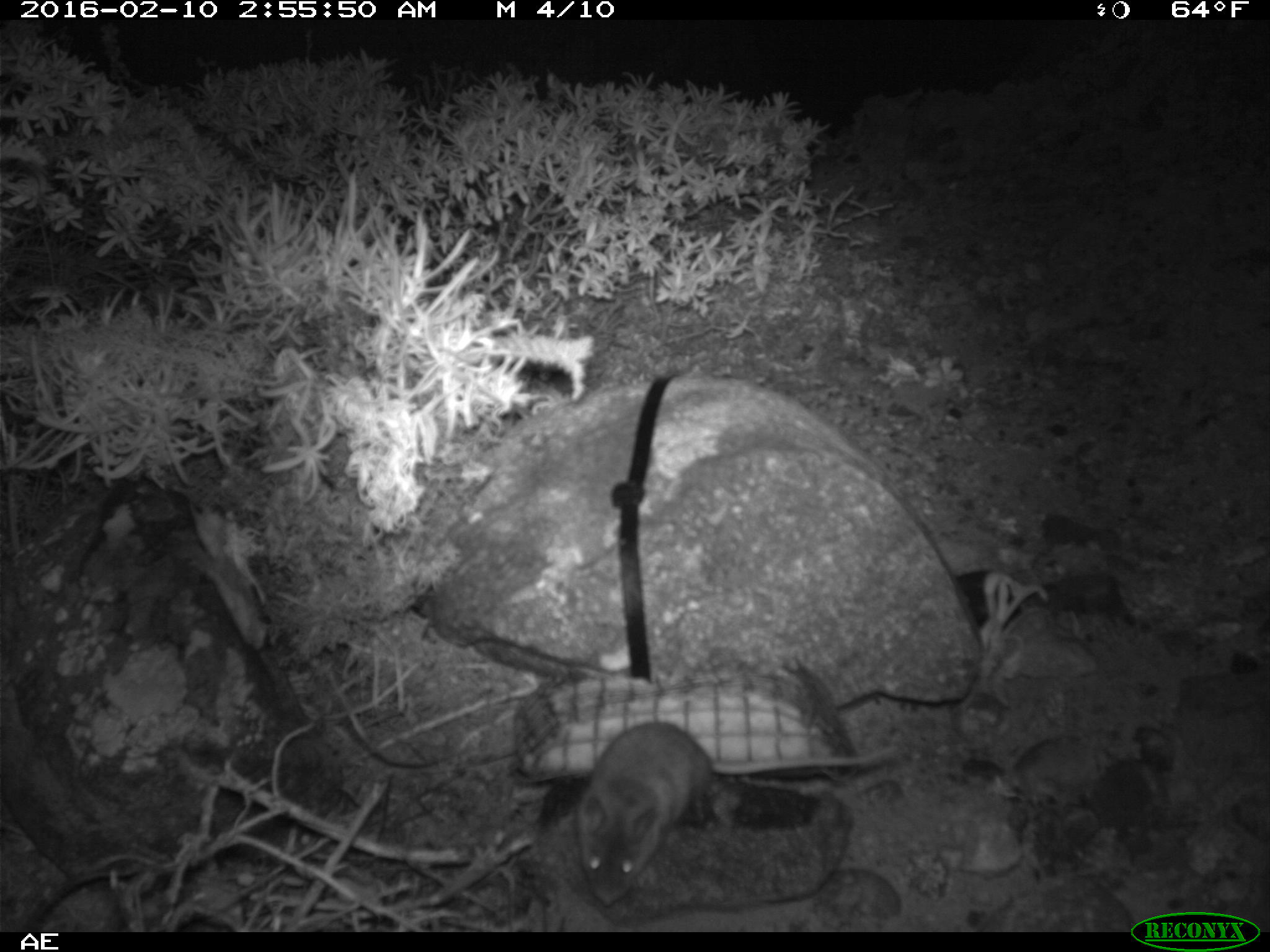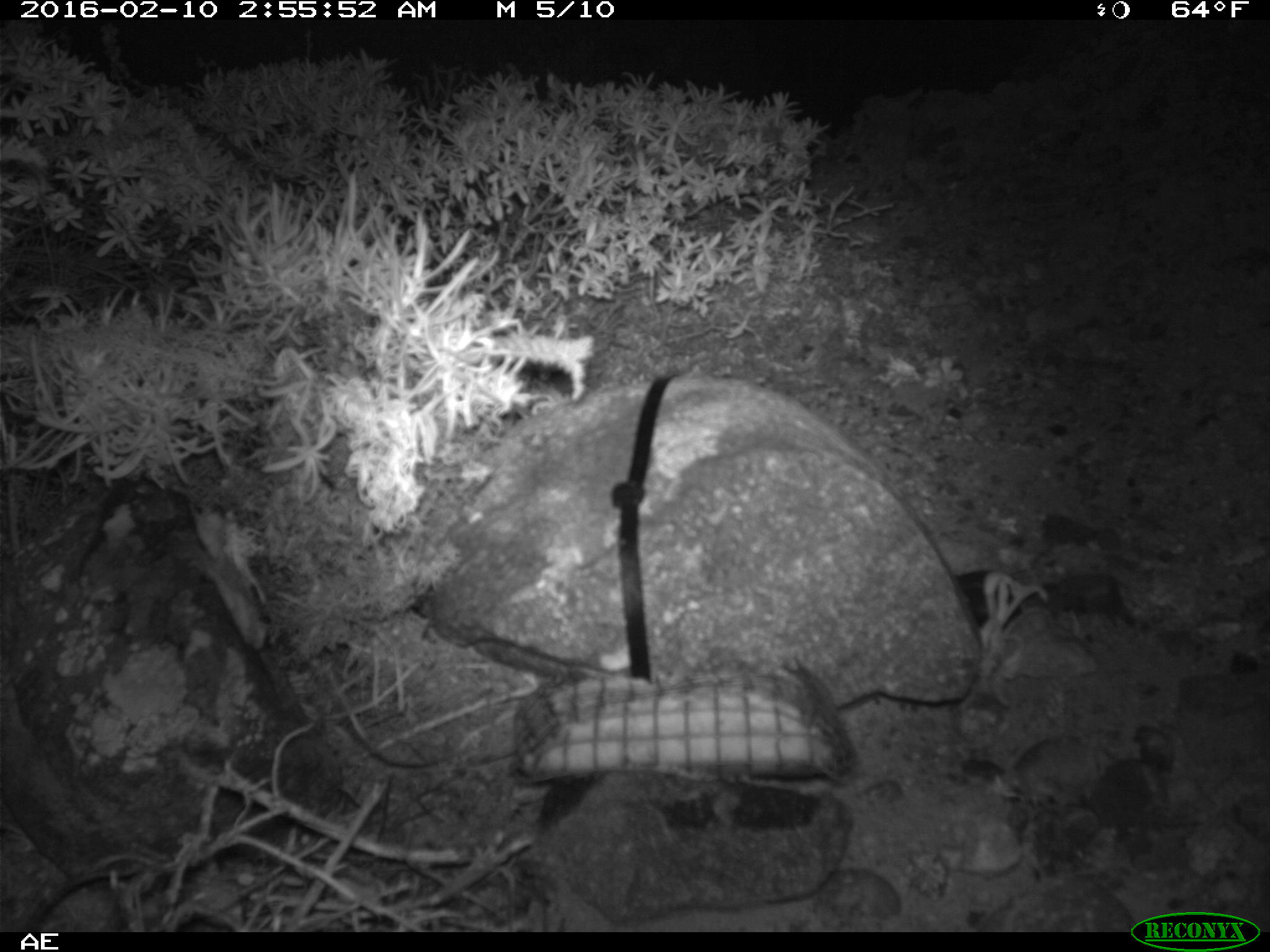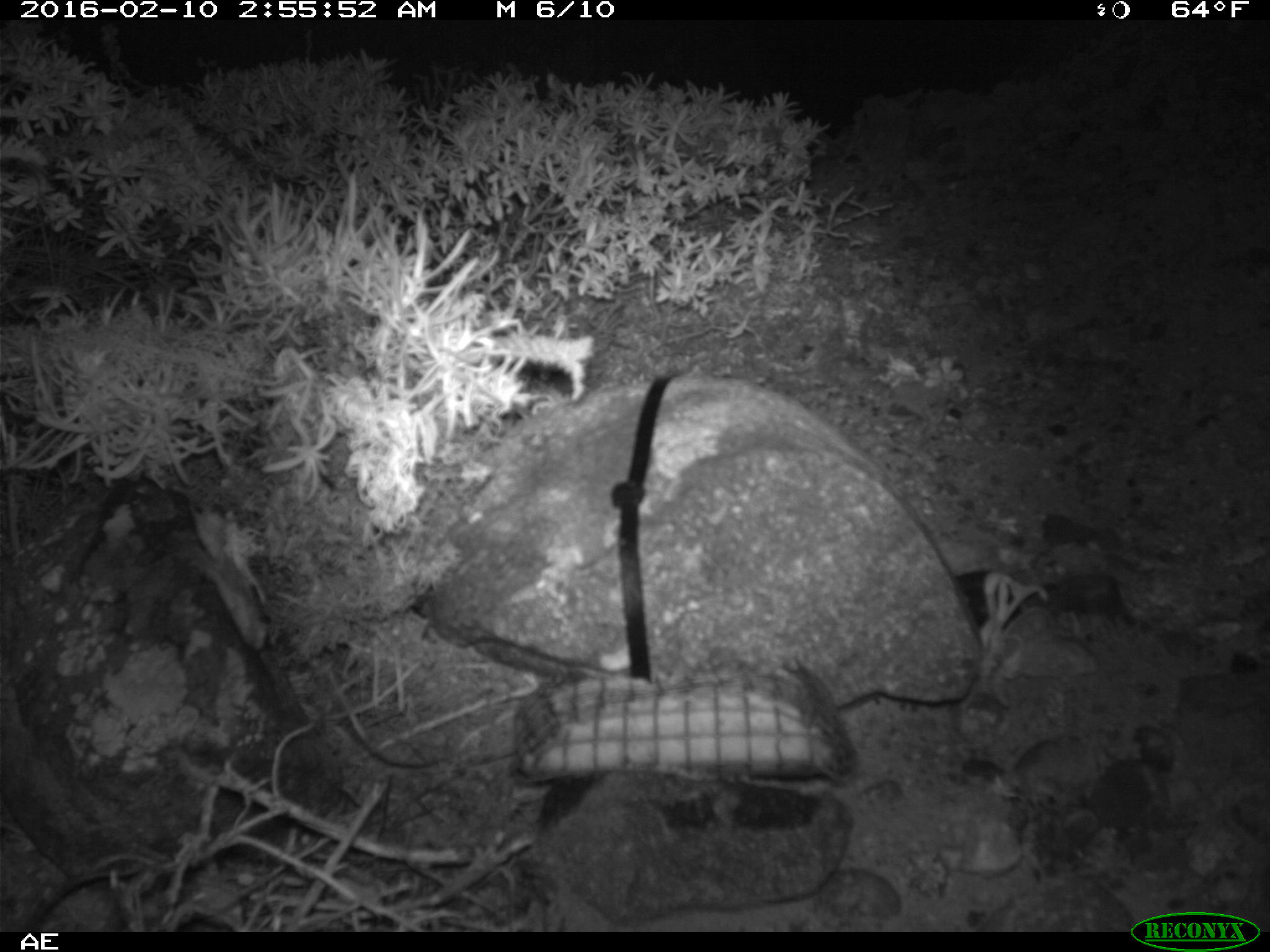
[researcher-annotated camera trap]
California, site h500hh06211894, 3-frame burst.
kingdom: Animalia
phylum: Chordata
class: Mammalia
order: Rodentia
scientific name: Rodentia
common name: rodent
Rodent (Rodentia).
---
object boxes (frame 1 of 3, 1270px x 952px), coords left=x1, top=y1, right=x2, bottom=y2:
rodent: left=574, top=721, right=900, bottom=905